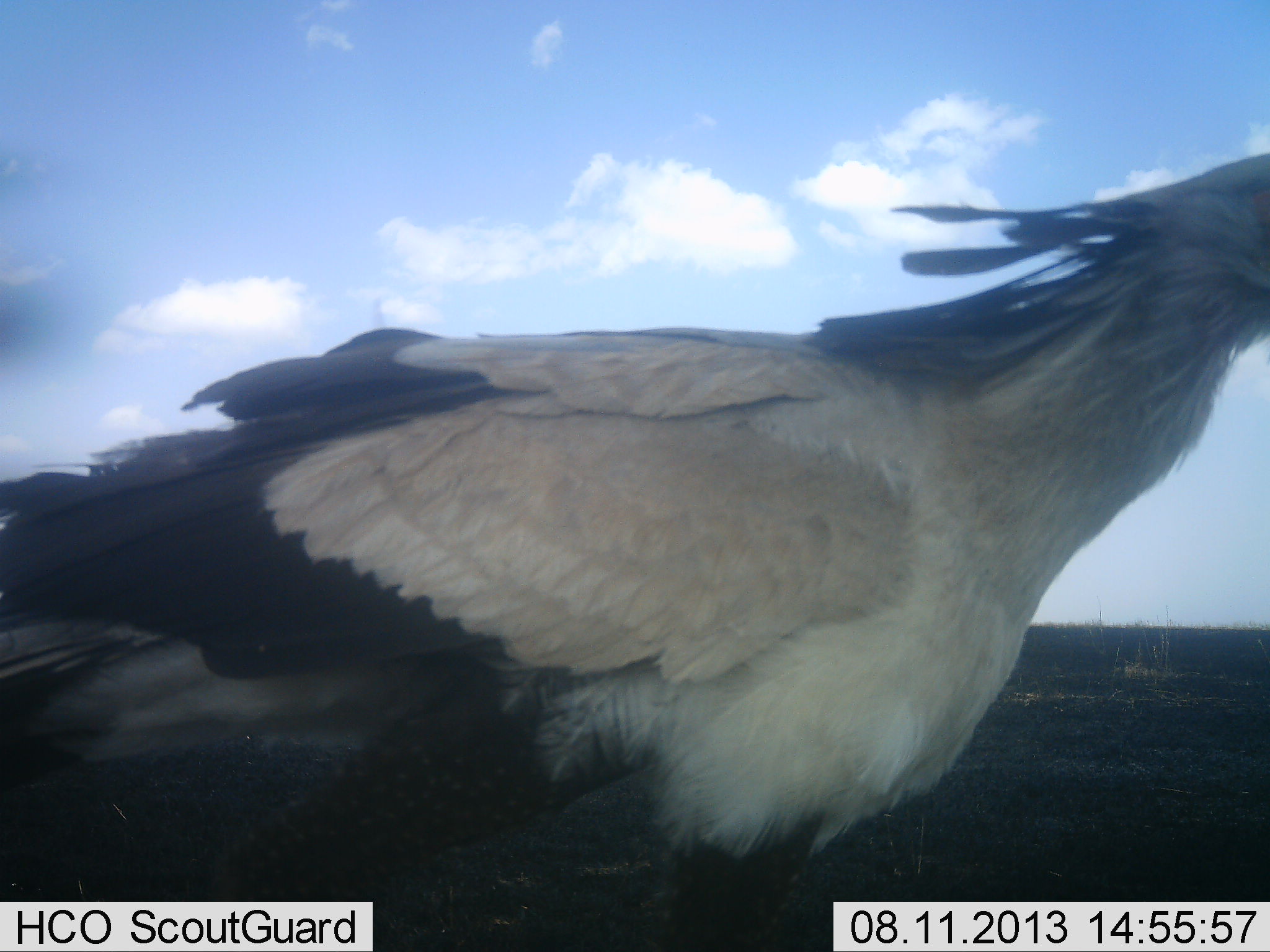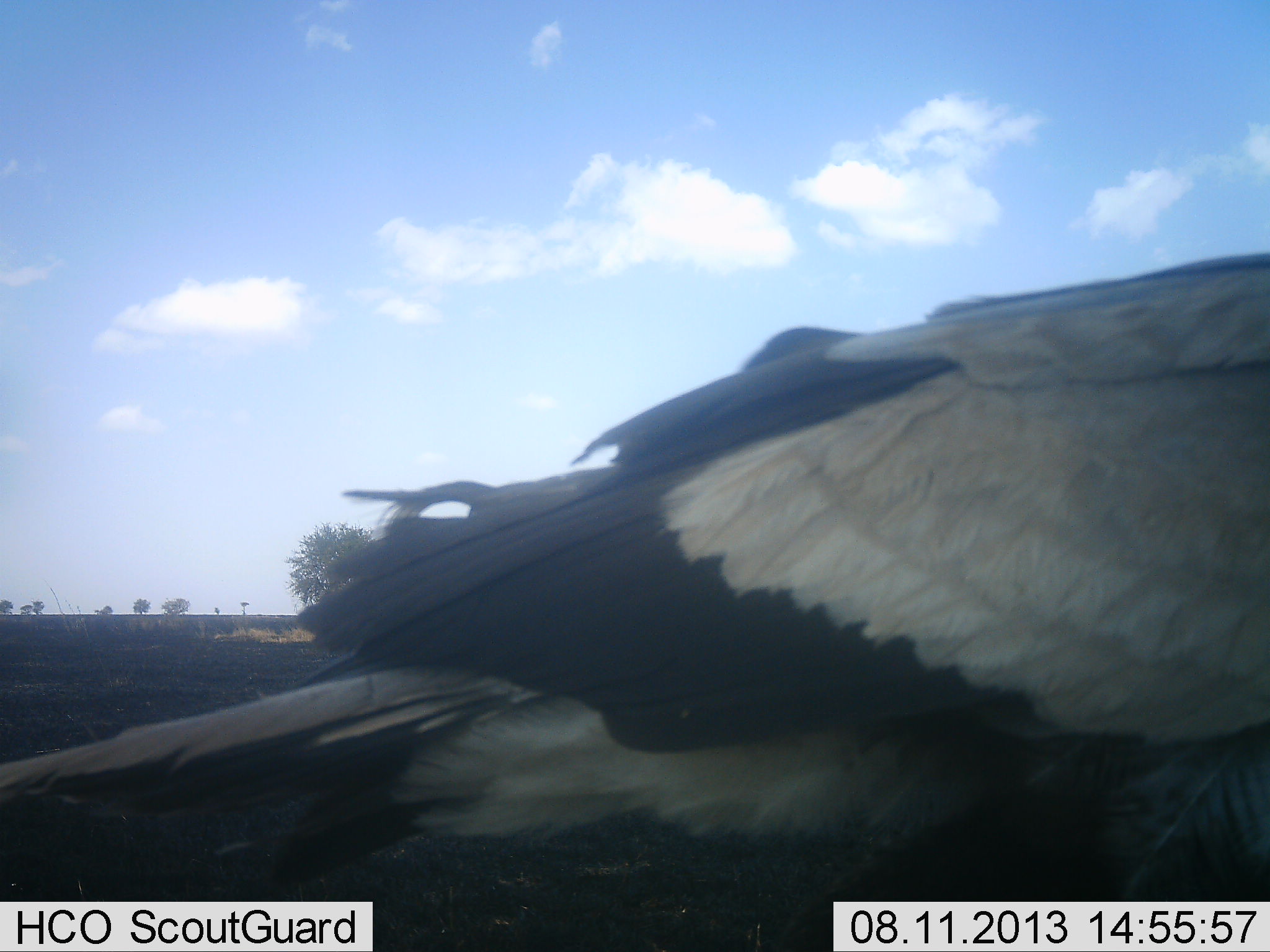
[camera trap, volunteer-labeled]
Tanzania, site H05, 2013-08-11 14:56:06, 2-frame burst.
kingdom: Animalia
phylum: Chordata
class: Aves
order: Accipitriformes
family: Sagittariidae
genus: Sagittarius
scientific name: Sagittarius serpentarius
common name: secretary bird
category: secretarybird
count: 1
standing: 7%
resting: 0%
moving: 93%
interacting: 0%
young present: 0%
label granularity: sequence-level